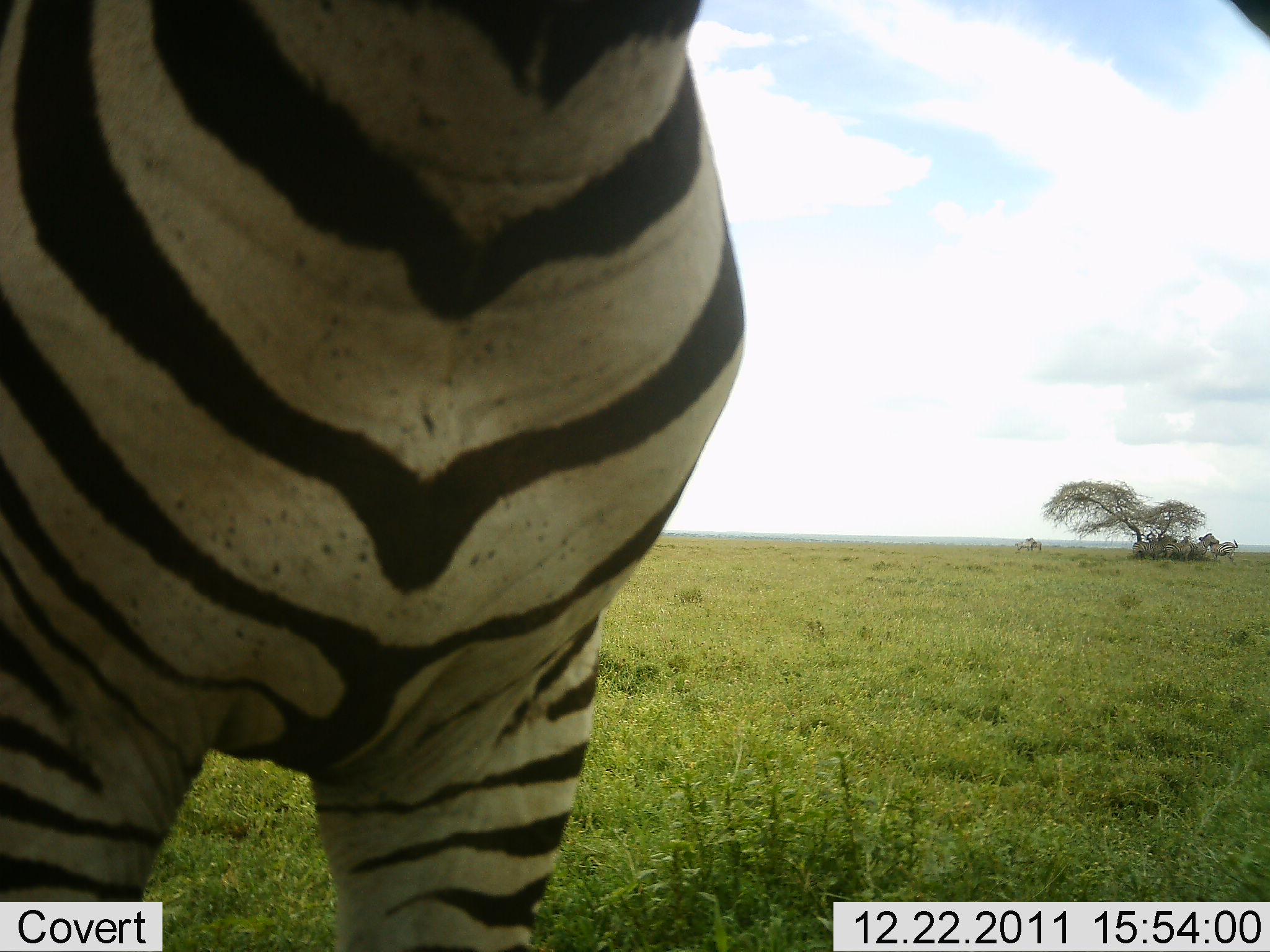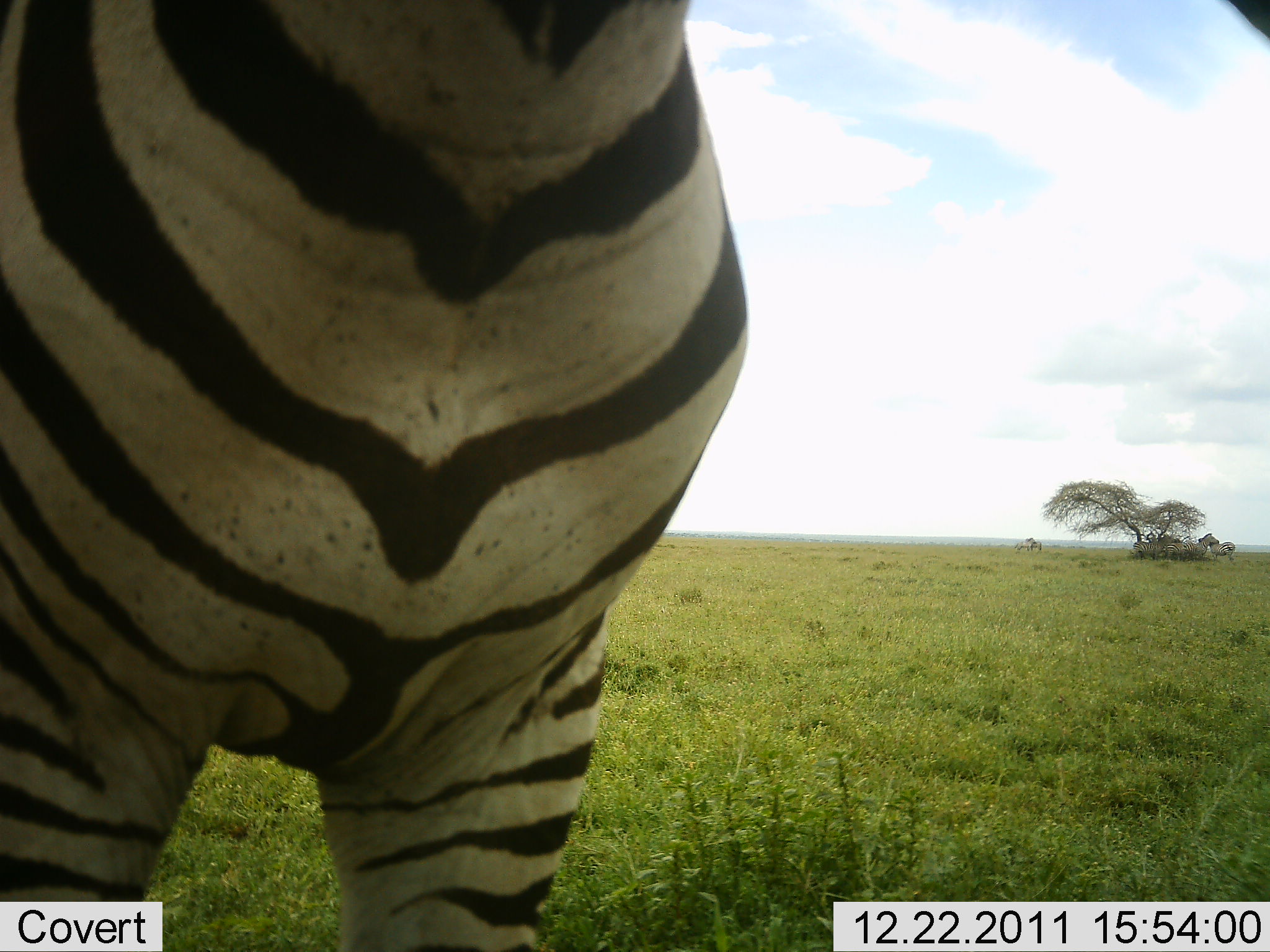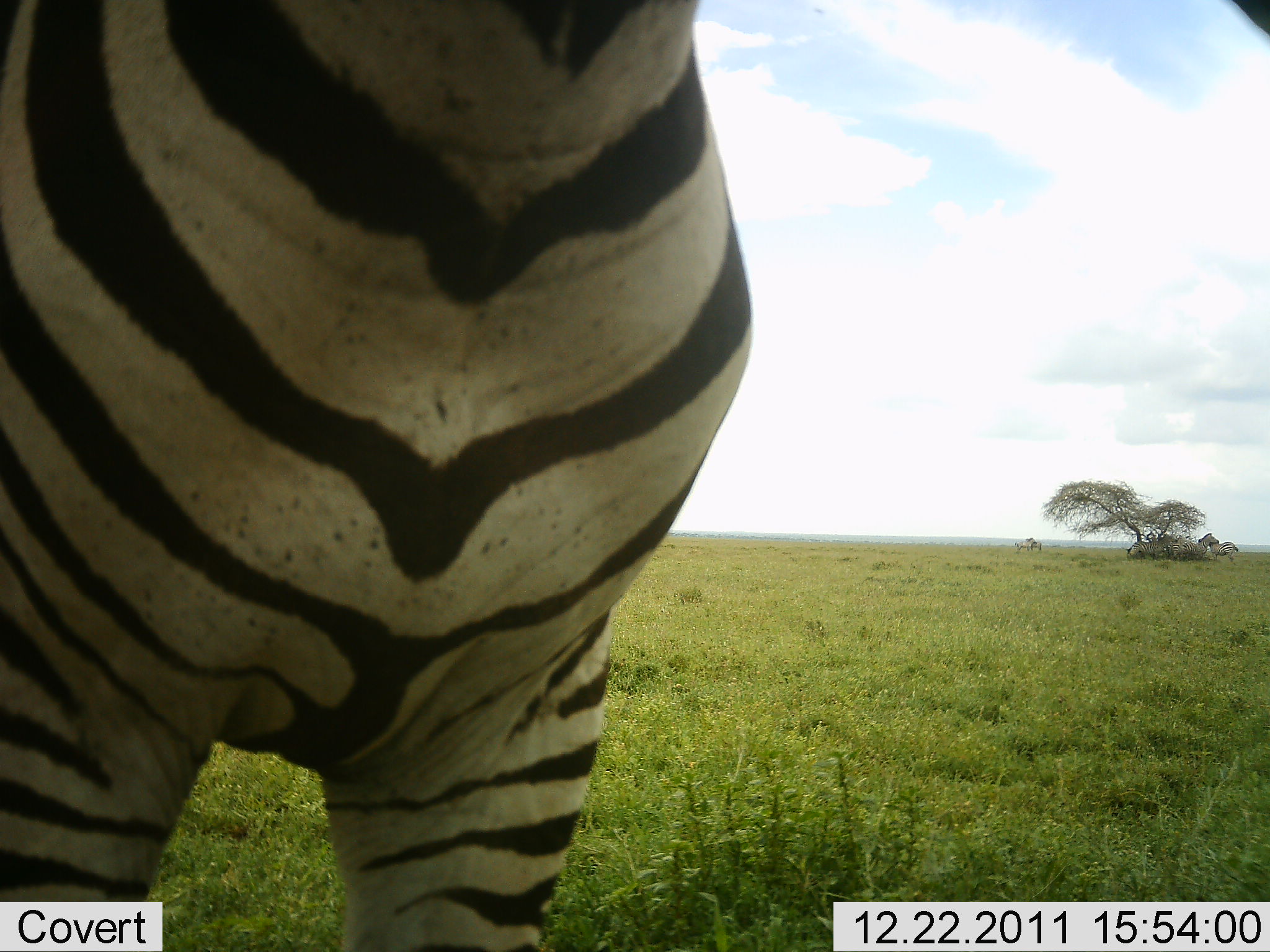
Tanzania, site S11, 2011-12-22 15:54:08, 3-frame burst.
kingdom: Animalia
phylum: Chordata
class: Mammalia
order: Perissodactyla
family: Equidae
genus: Equus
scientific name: Equus quagga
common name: plains zebra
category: zebra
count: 1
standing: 100%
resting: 0%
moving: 8%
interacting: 0%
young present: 0%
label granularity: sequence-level